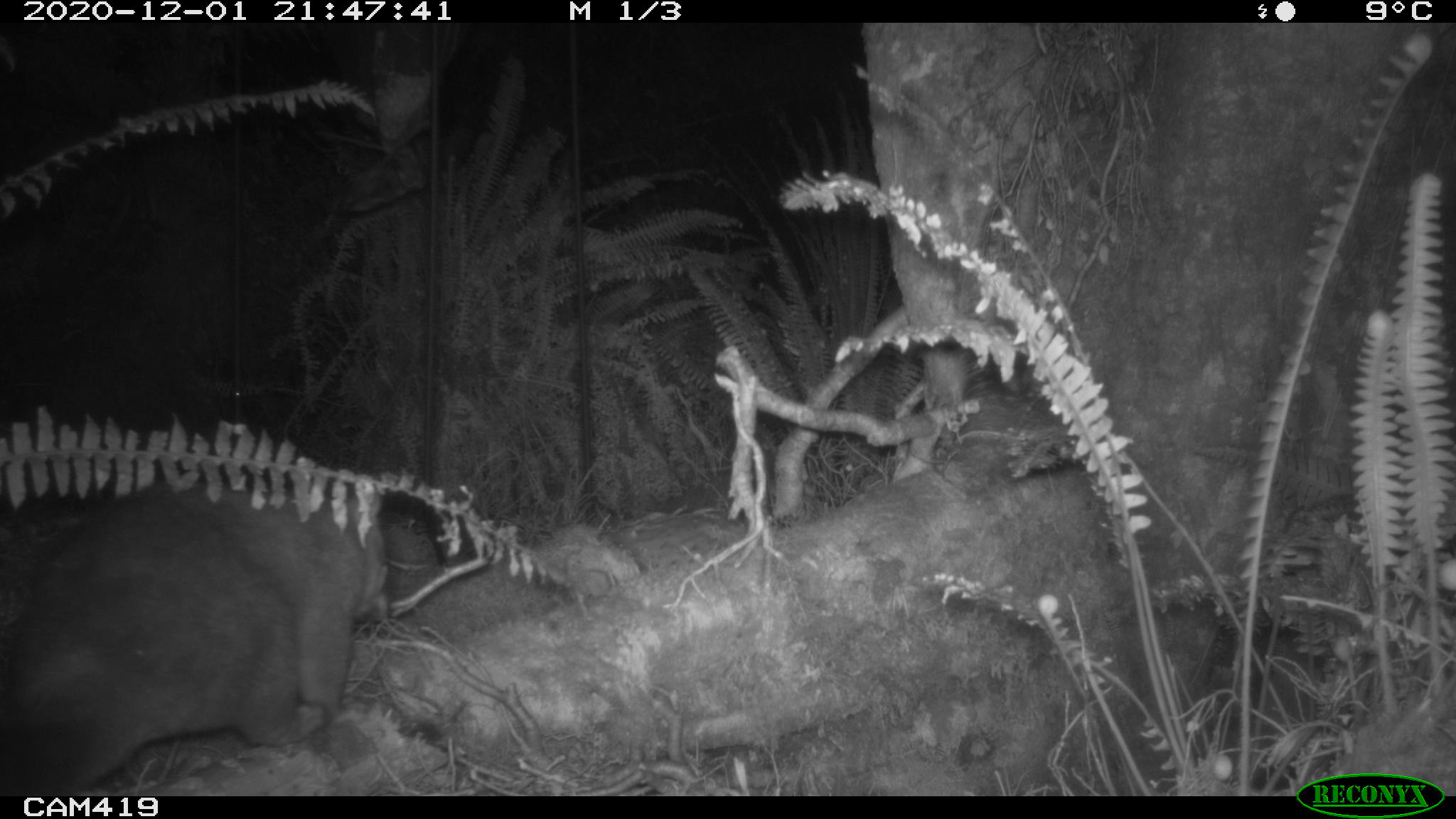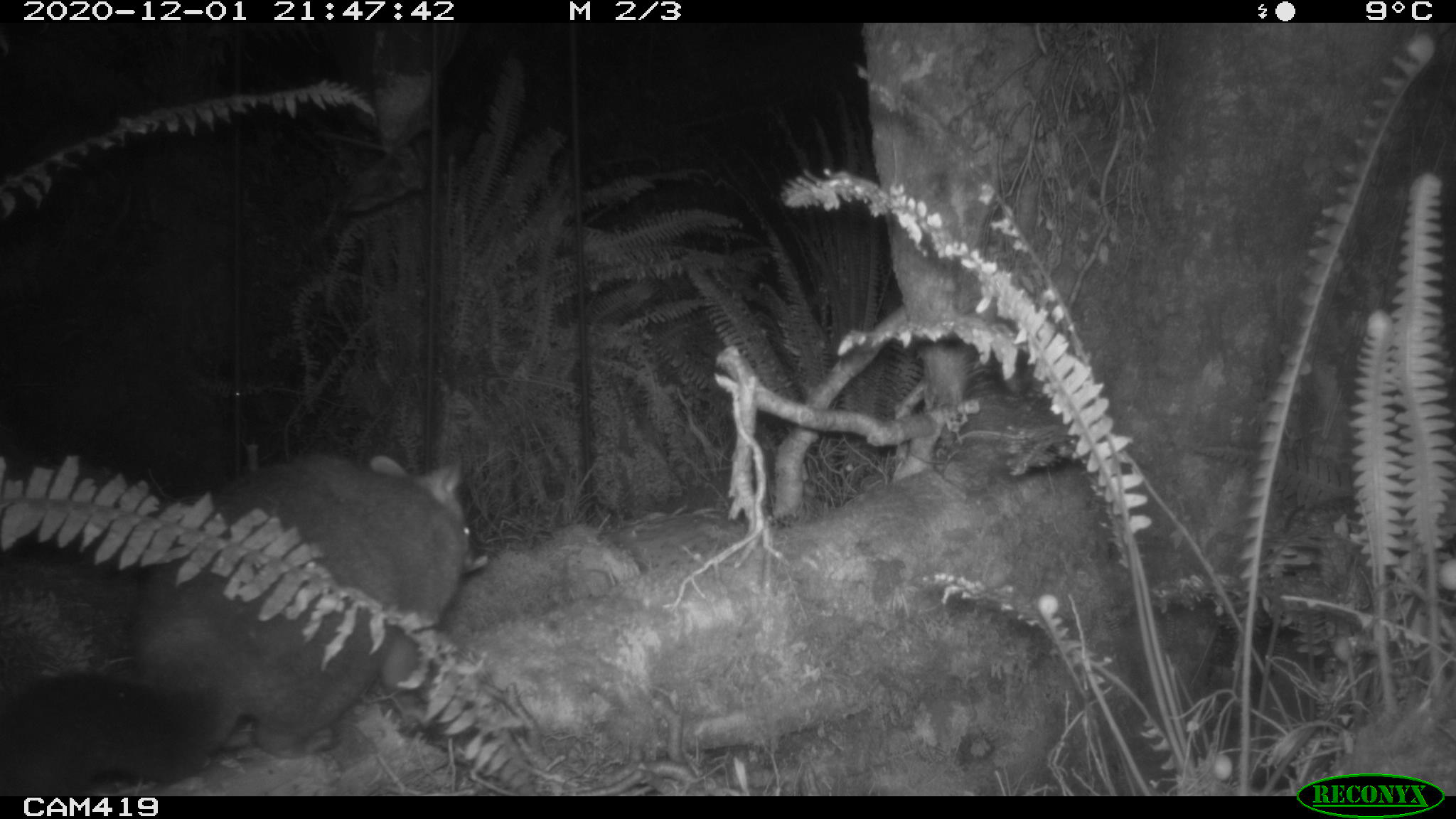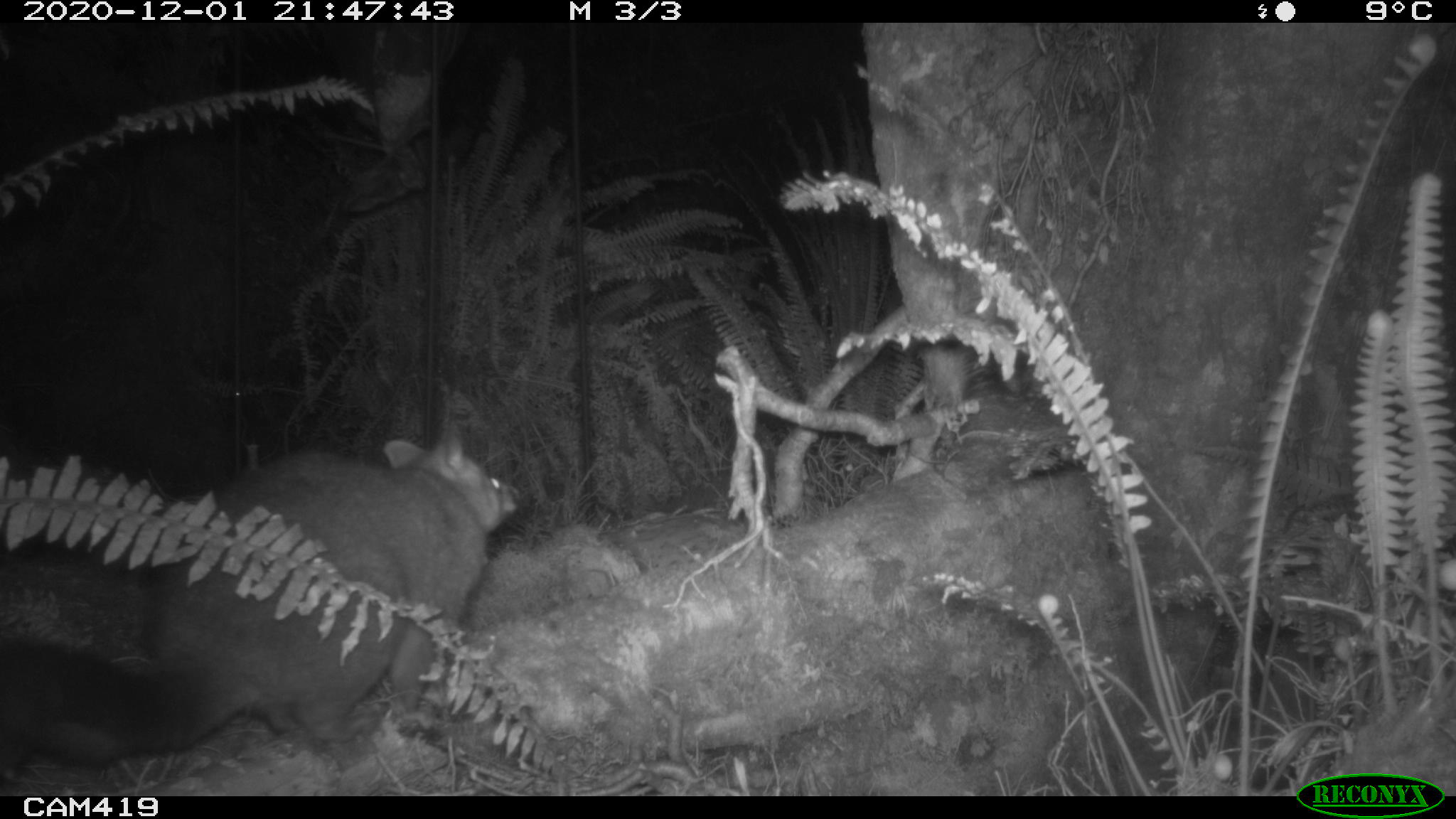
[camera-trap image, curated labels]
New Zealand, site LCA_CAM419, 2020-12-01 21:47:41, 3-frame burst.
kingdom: Animalia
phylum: Chordata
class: Mammalia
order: Diprotodontia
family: Phalangeridae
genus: Trichosurus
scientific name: Trichosurus vulpecula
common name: common brushtail possum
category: possum